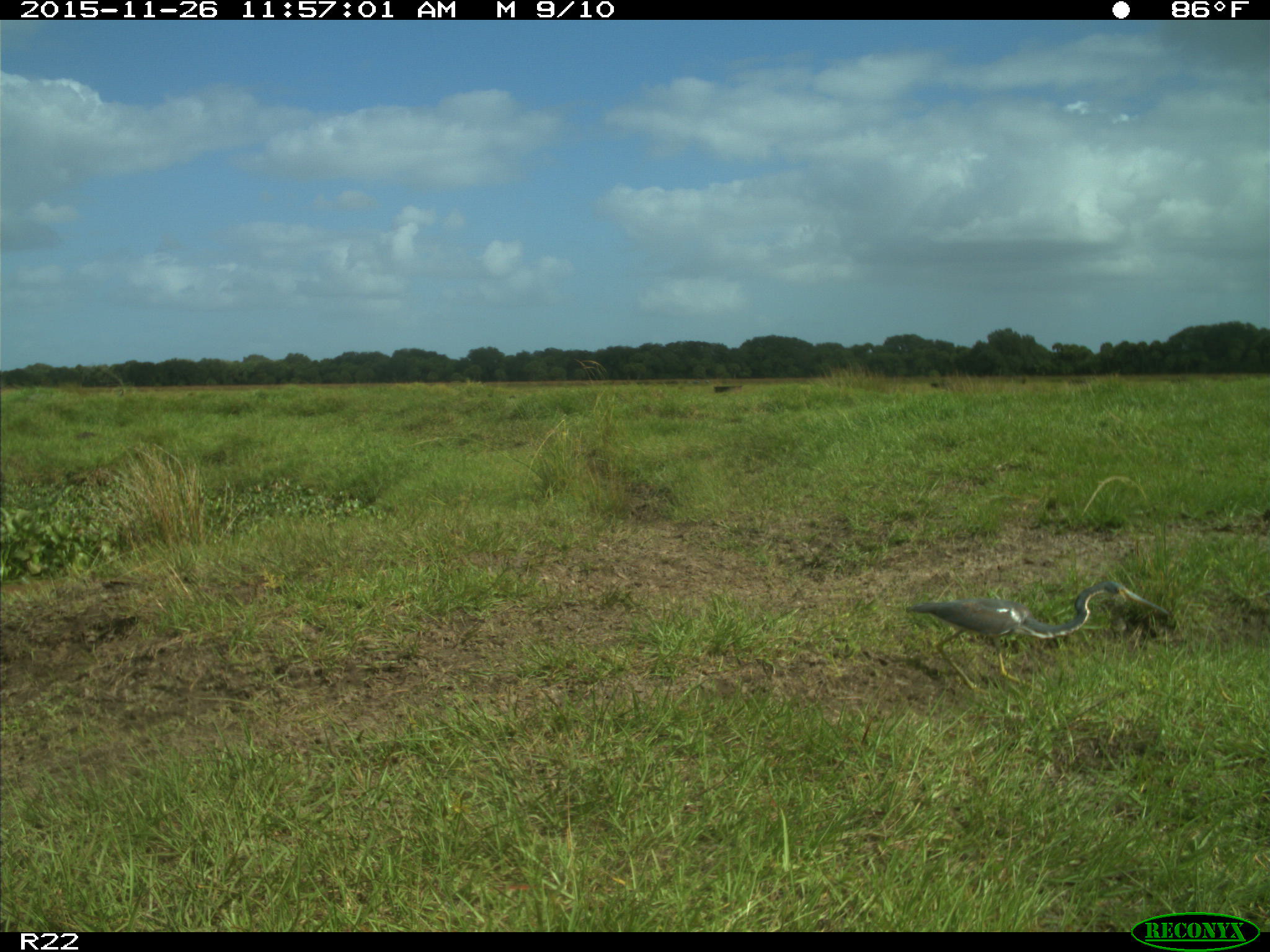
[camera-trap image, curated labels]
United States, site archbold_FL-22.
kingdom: Animalia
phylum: Chordata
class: Aves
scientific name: Aves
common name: birds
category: unidentified bird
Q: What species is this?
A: Unidentified bird (birds) (Aves).